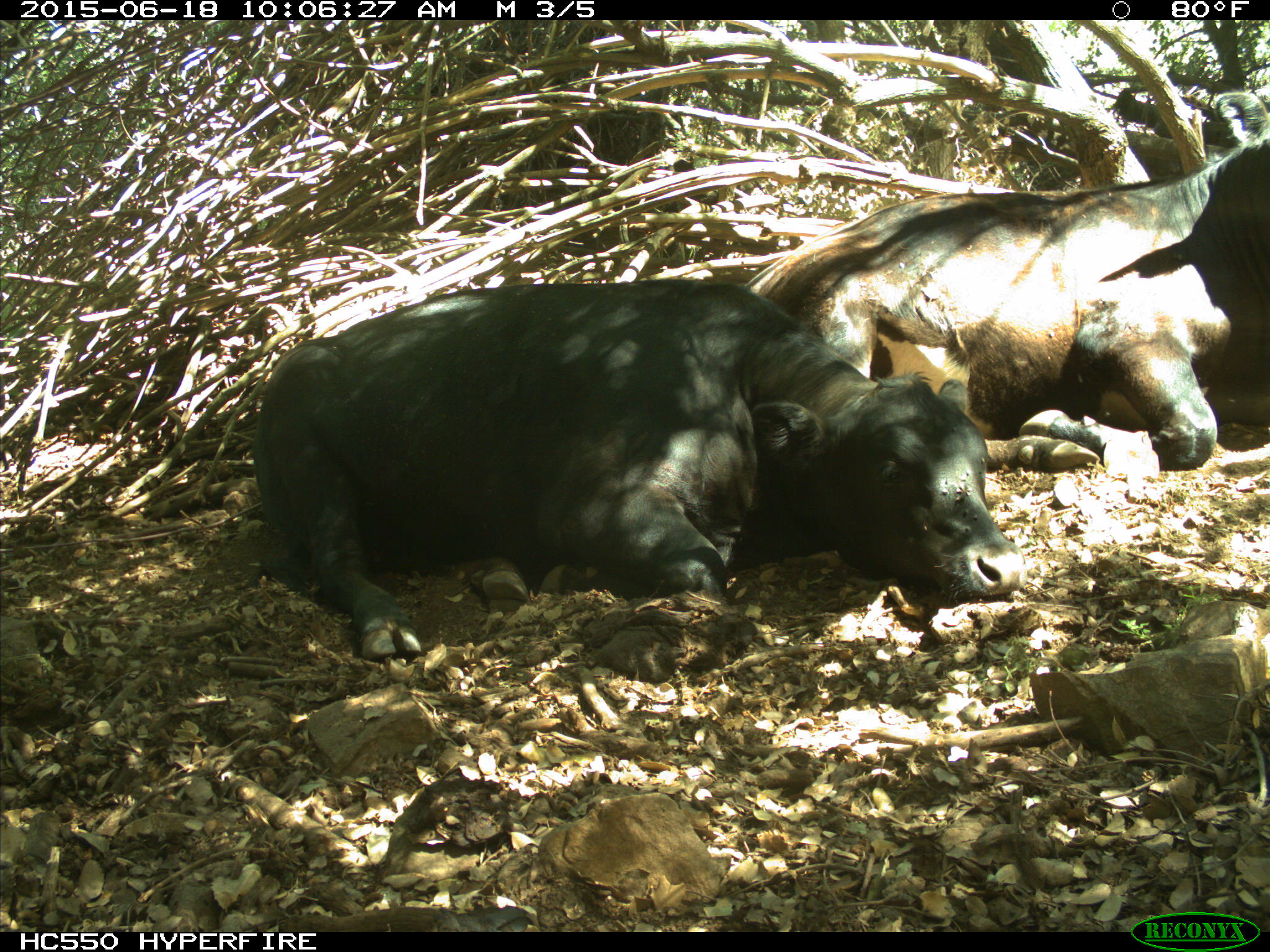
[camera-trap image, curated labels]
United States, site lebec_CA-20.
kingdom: Animalia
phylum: Chordata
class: Mammalia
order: Artiodactyla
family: Bovidae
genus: Bos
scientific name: Bos taurus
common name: domestic cow